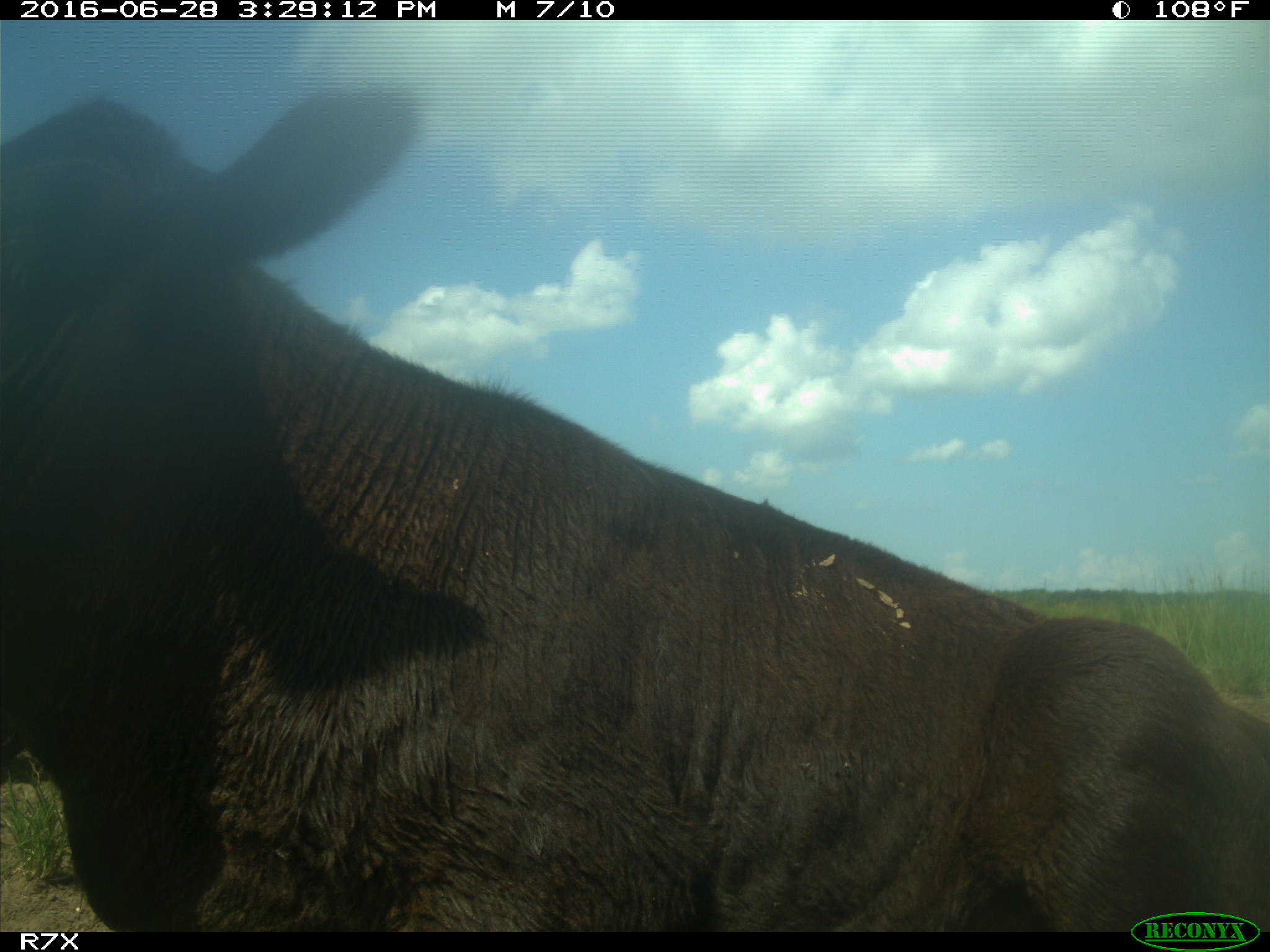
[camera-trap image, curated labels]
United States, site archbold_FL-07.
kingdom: Animalia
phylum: Chordata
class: Mammalia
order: Artiodactyla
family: Bovidae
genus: Bos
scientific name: Bos taurus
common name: domestic cow